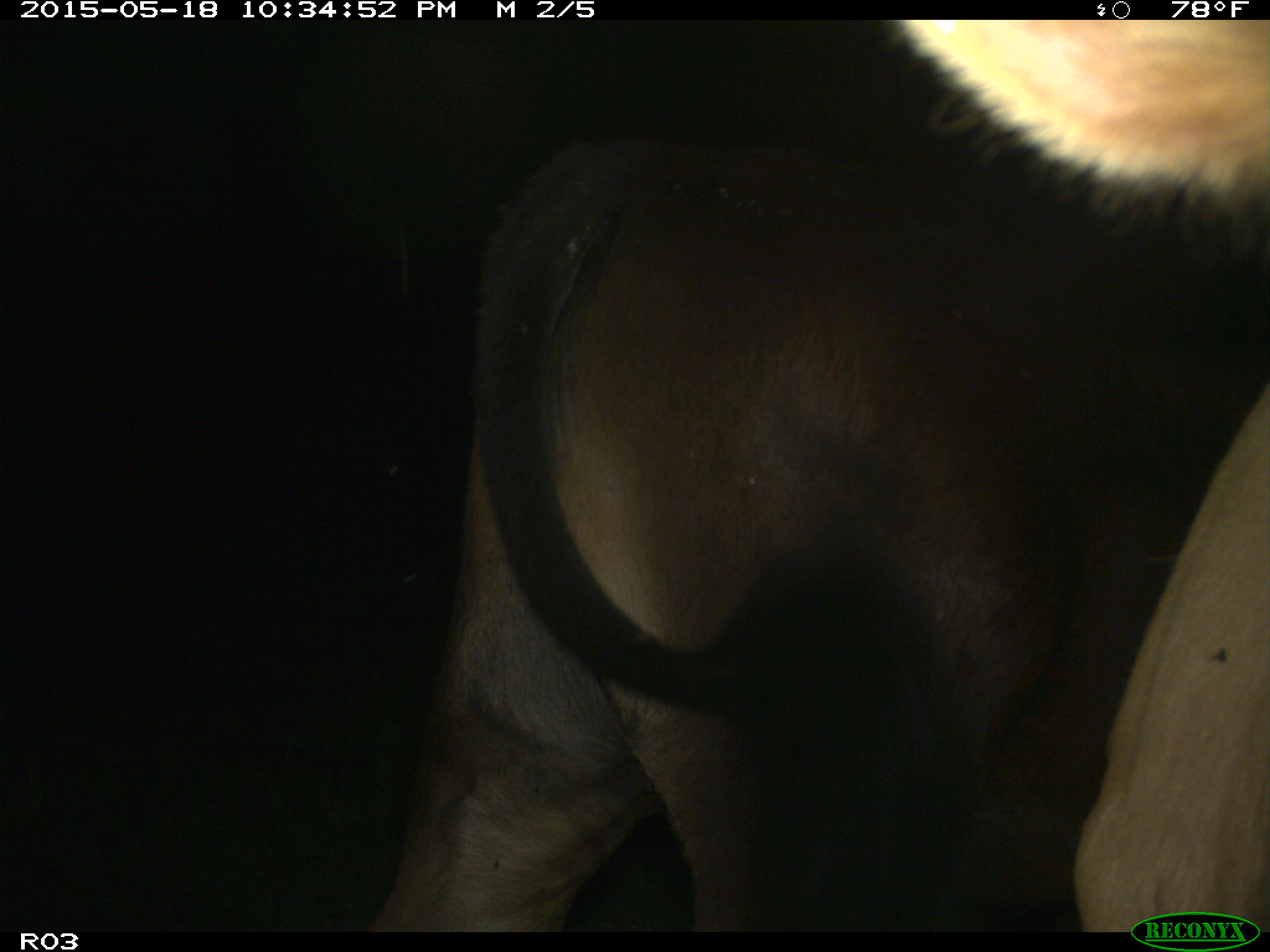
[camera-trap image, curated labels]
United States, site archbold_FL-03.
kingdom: Animalia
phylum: Chordata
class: Mammalia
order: Artiodactyla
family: Bovidae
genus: Bos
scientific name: Bos taurus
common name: domestic cow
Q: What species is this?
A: Bos taurus (domestic cow).